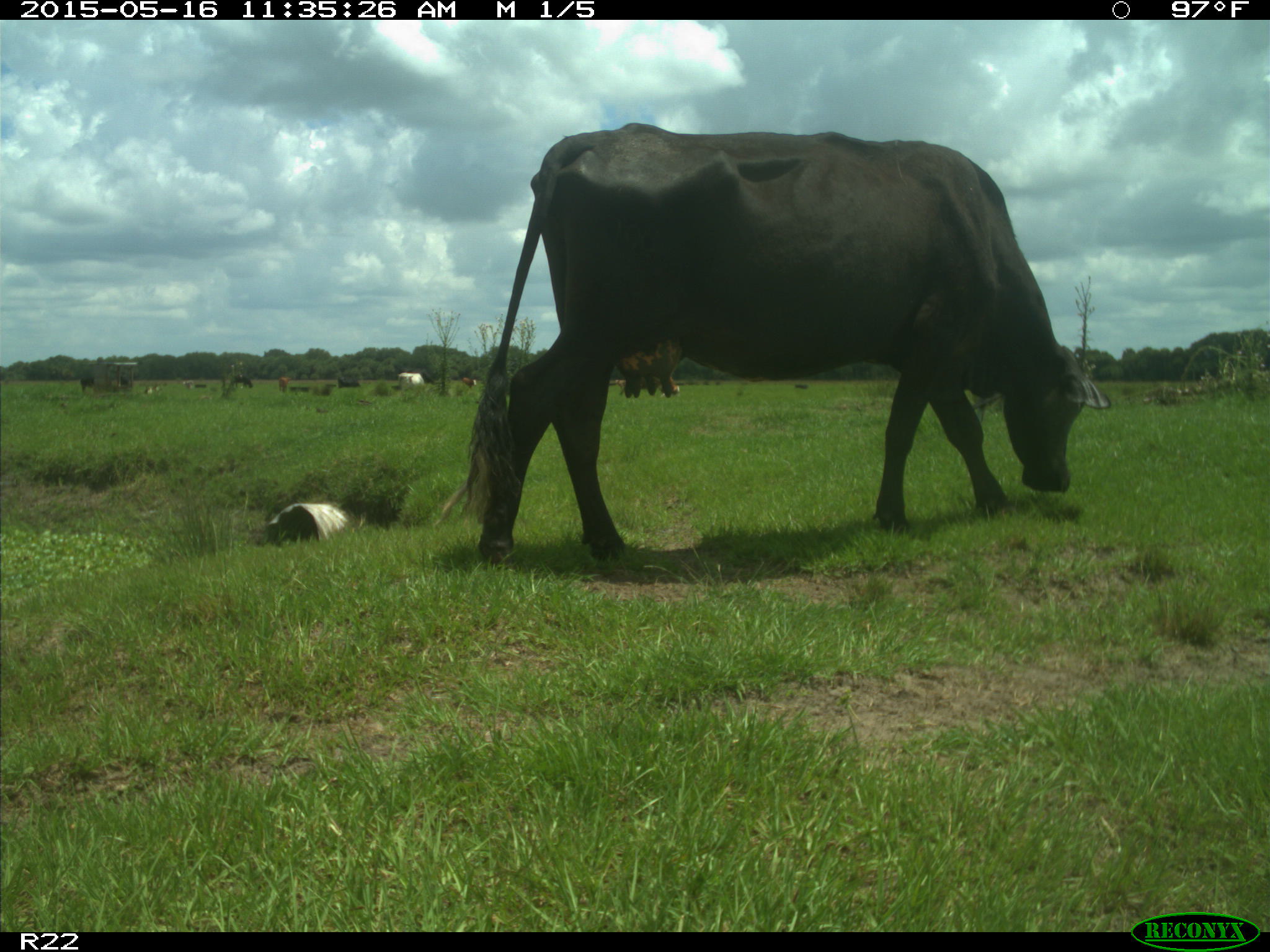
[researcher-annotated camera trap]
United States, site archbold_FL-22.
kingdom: Animalia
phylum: Chordata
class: Mammalia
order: Artiodactyla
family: Bovidae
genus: Bos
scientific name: Bos taurus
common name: domestic cow